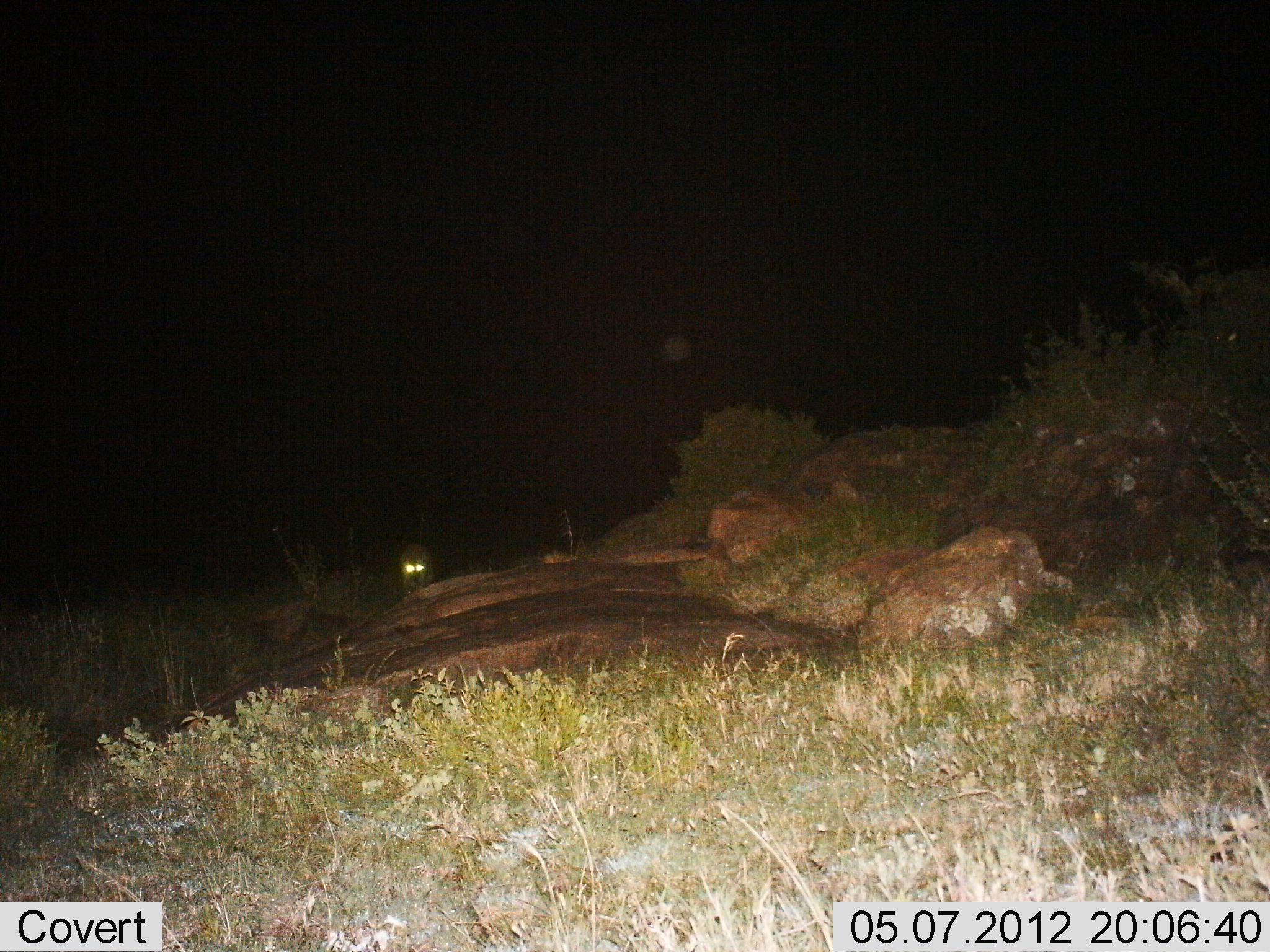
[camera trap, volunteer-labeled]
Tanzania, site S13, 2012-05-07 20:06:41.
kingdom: Animalia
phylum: Chordata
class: Mammalia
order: Carnivora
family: Hyaenidae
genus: Crocuta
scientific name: Crocuta crocuta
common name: spotted hyena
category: hyenaspotted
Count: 1.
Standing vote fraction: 67%.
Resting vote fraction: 0%.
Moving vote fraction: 33%.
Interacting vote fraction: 0%.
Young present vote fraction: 0%.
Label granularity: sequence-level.